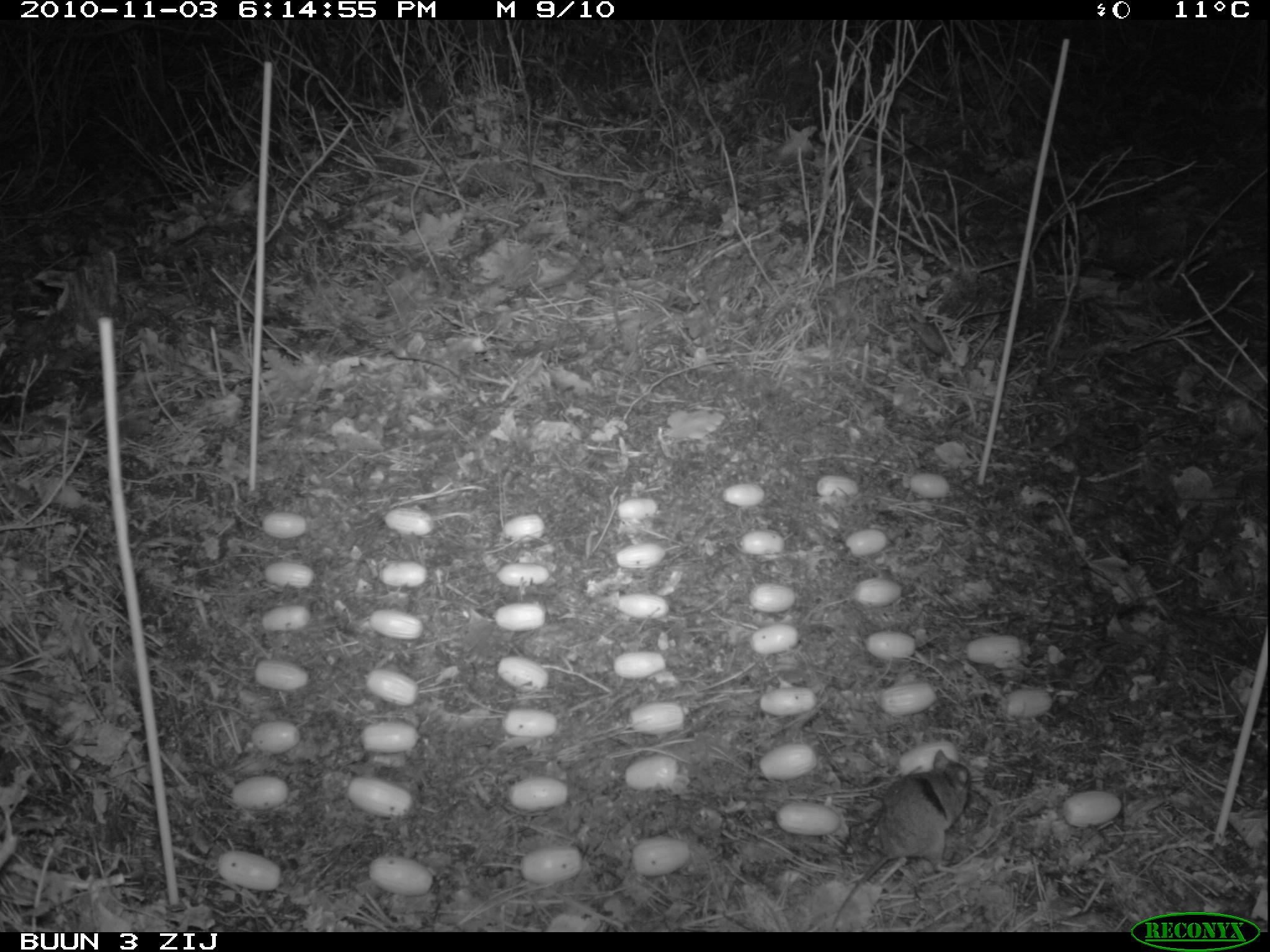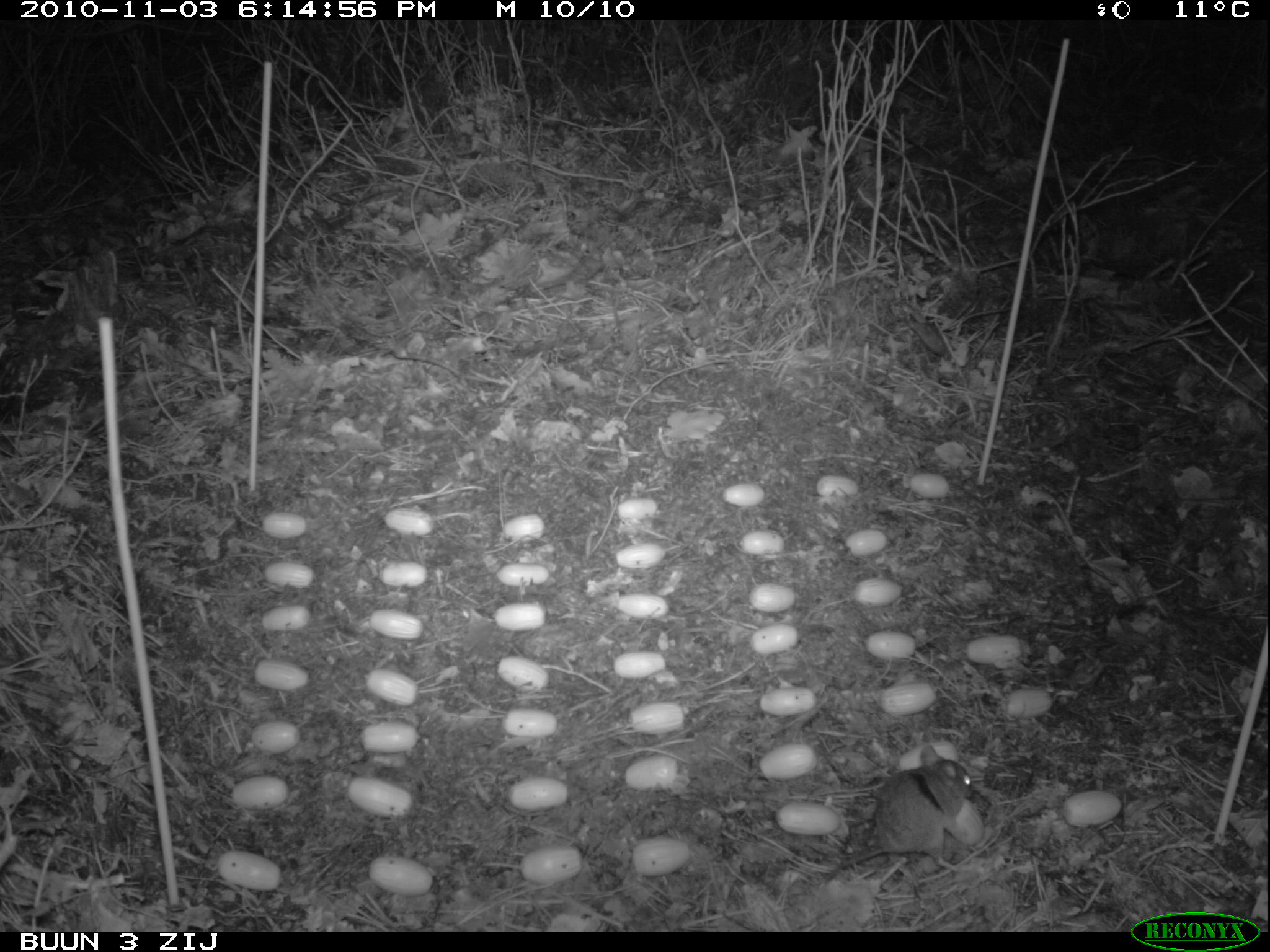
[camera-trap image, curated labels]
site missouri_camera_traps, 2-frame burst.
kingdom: Animalia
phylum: Chordata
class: Mammalia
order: Rodentia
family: Muridae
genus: Apodemus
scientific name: Apodemus sylvaticus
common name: wood mouse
Wood mouse (Apodemus sylvaticus). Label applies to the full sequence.